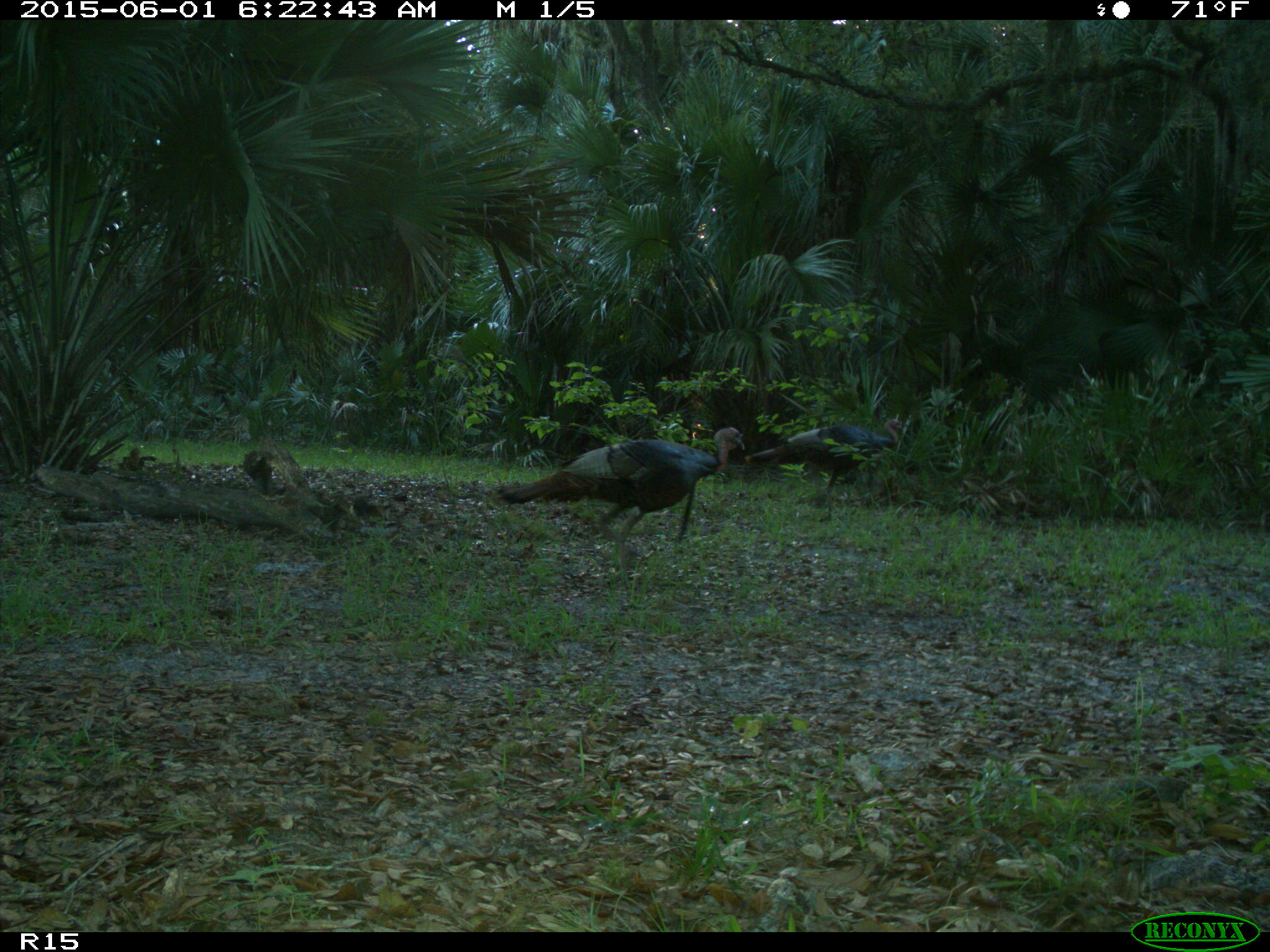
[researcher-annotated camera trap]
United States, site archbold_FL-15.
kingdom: Animalia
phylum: Chordata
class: Aves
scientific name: Aves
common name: birds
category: unidentified bird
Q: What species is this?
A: Unidentified bird (birds) (Aves).